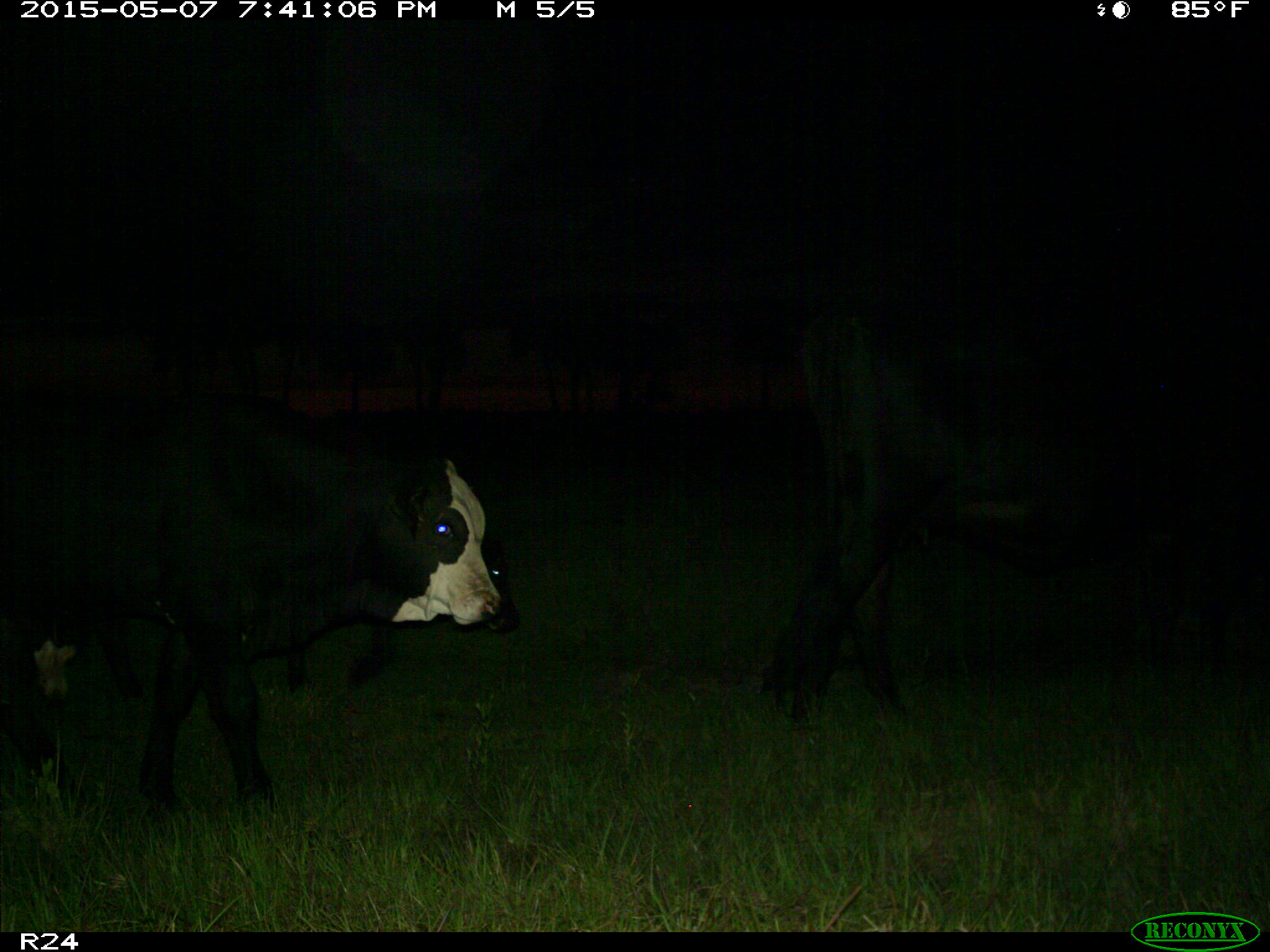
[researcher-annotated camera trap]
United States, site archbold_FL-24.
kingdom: Animalia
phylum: Chordata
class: Mammalia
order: Artiodactyla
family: Bovidae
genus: Bos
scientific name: Bos taurus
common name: domestic cow